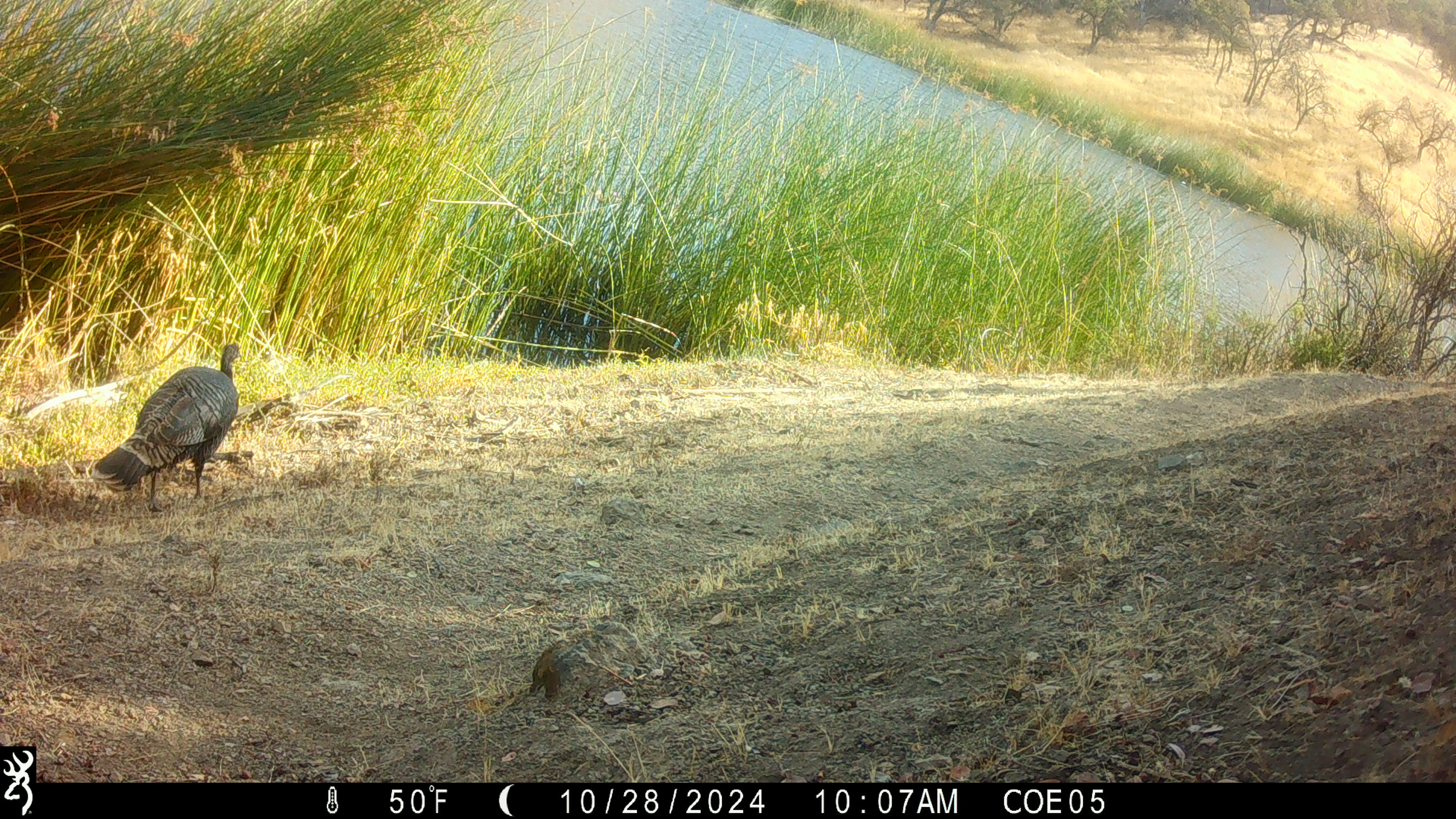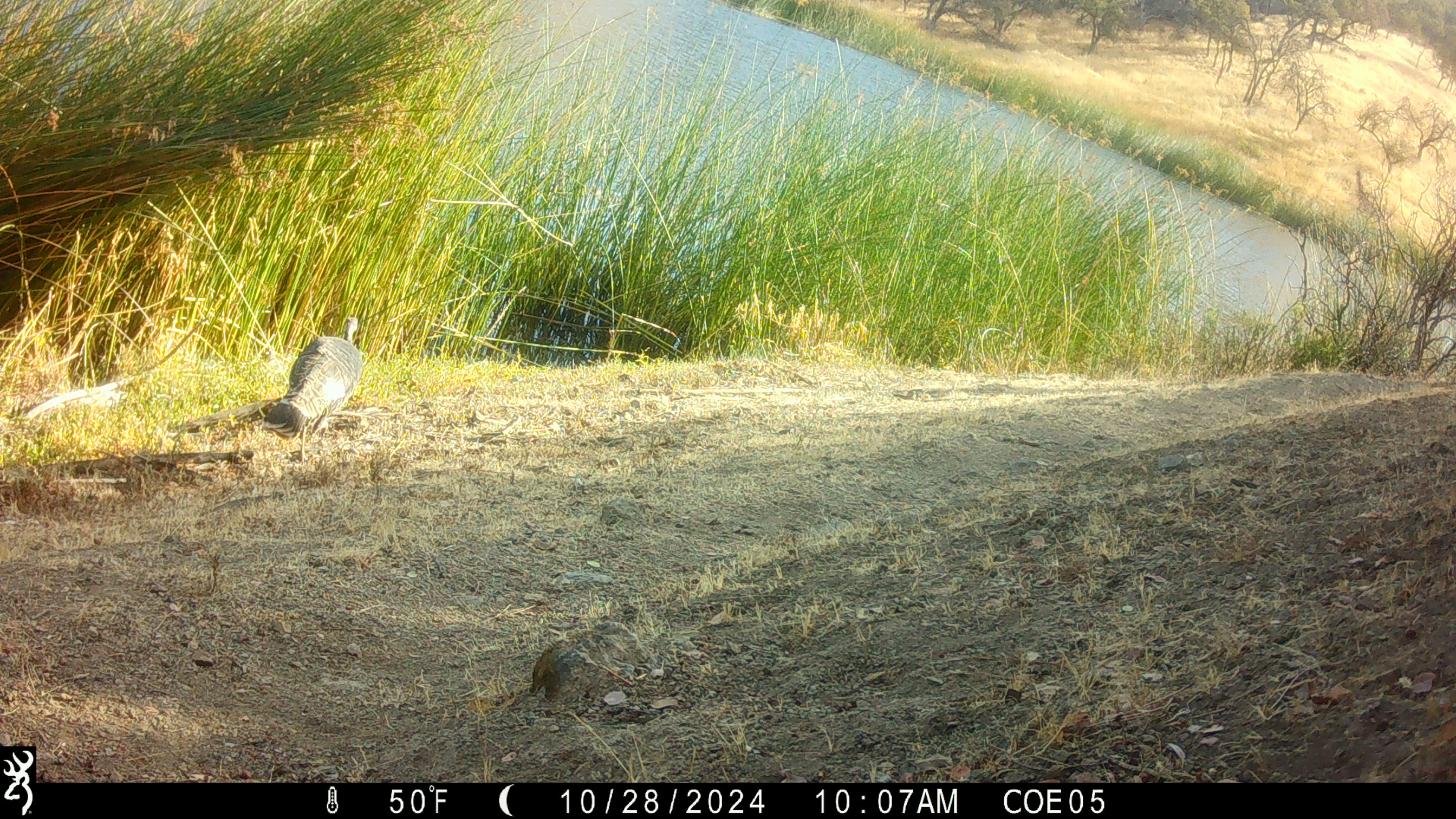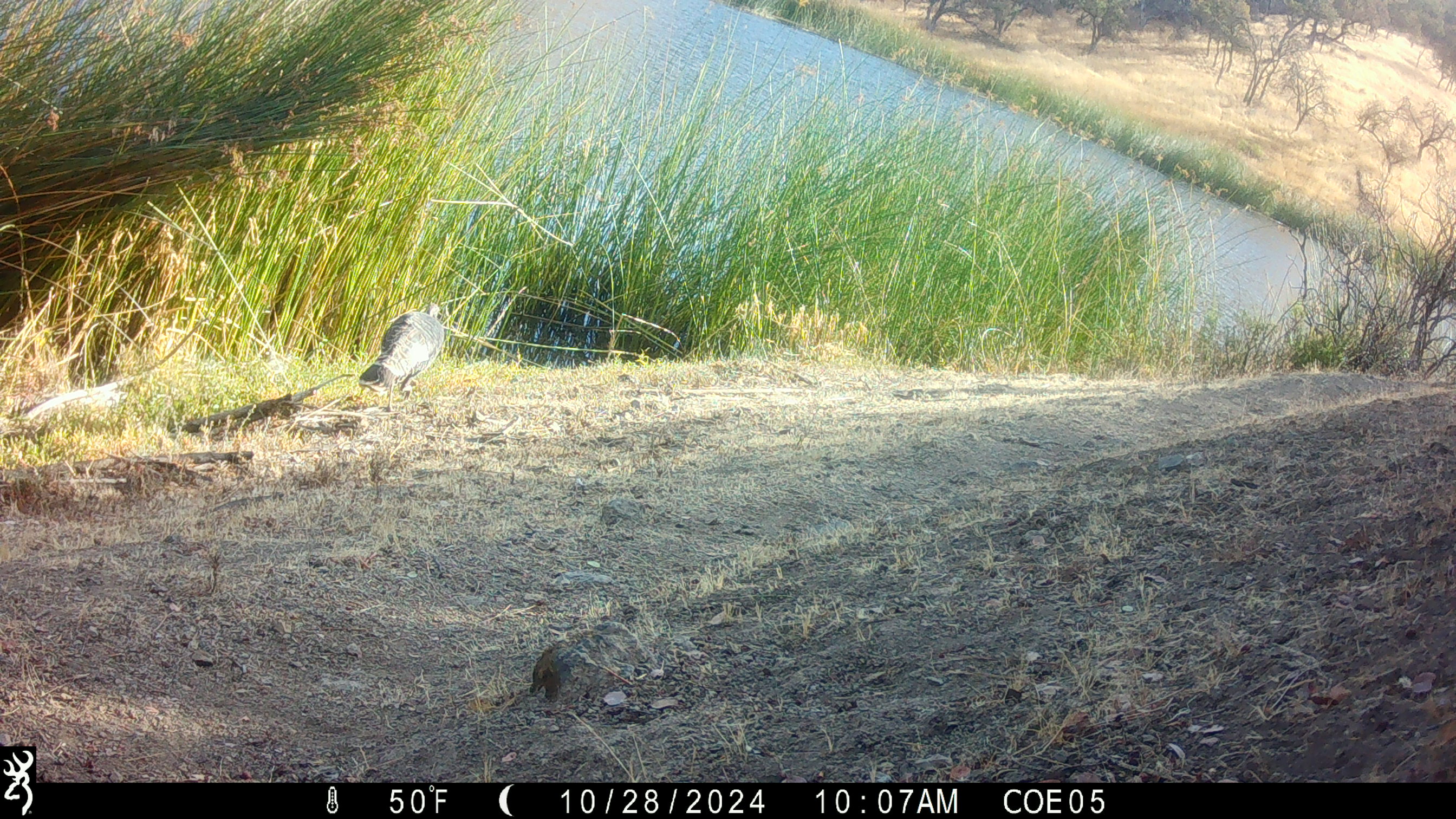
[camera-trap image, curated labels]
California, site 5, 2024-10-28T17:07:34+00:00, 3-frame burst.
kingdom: Animalia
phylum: Chordata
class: Aves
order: Galliformes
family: Phasianidae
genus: Meleagris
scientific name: Meleagris gallopavo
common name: turkey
Turkey (Meleagris gallopavo).